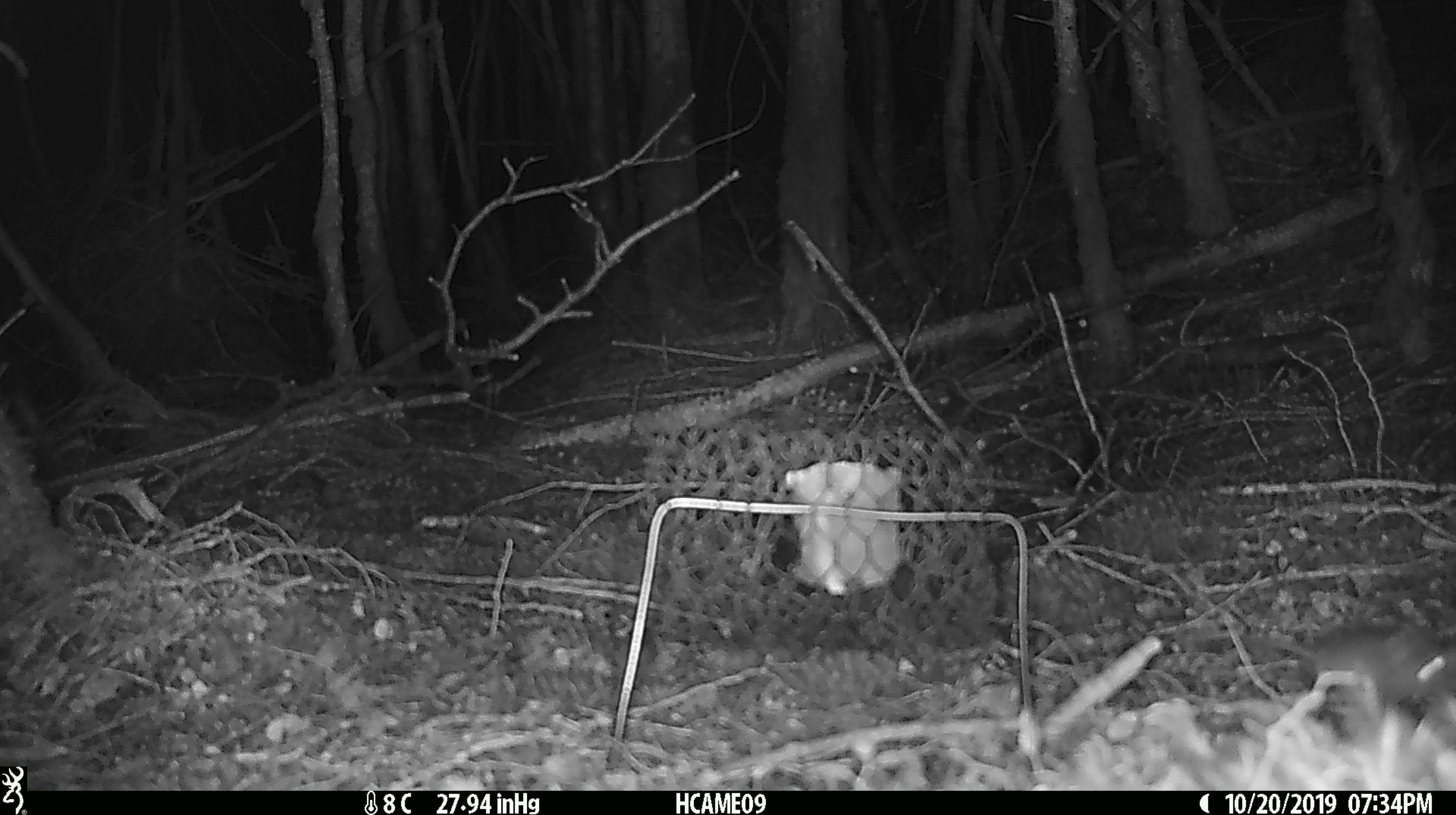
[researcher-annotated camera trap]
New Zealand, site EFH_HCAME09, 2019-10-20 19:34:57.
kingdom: Animalia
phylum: Chordata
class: Mammalia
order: Rodentia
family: Muridae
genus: Mus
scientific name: Mus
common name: mouse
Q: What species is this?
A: Mouse (Mus).